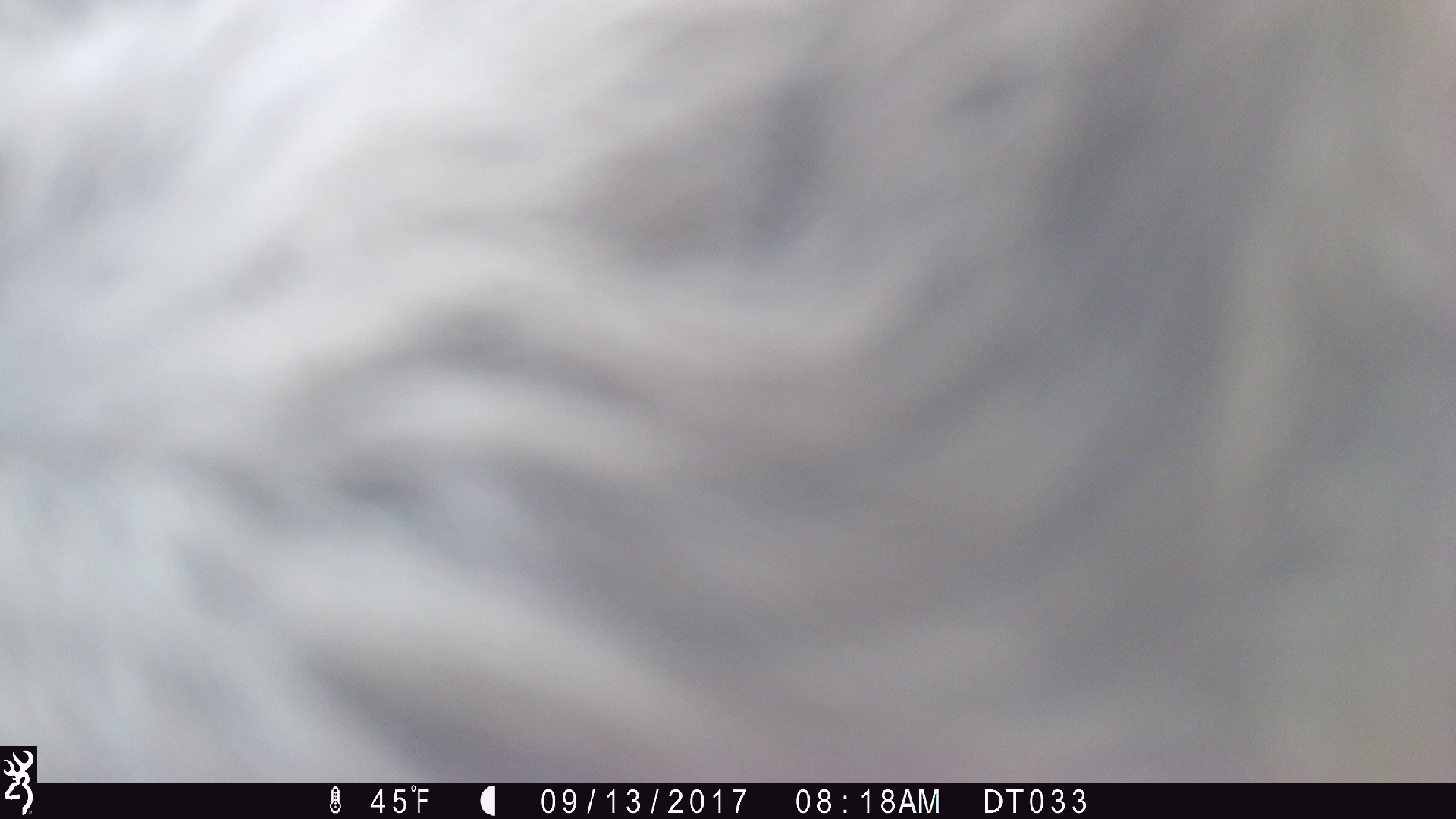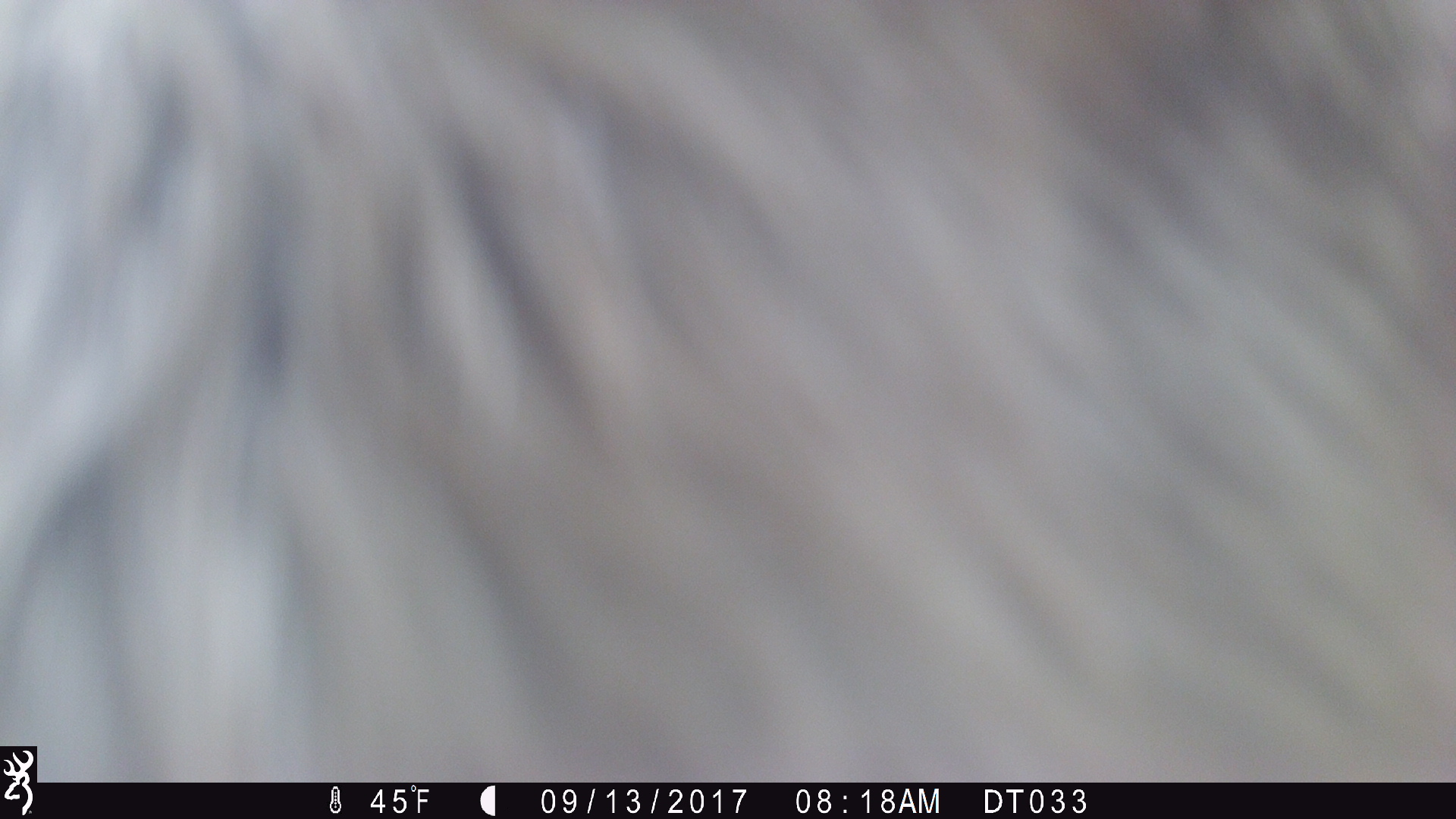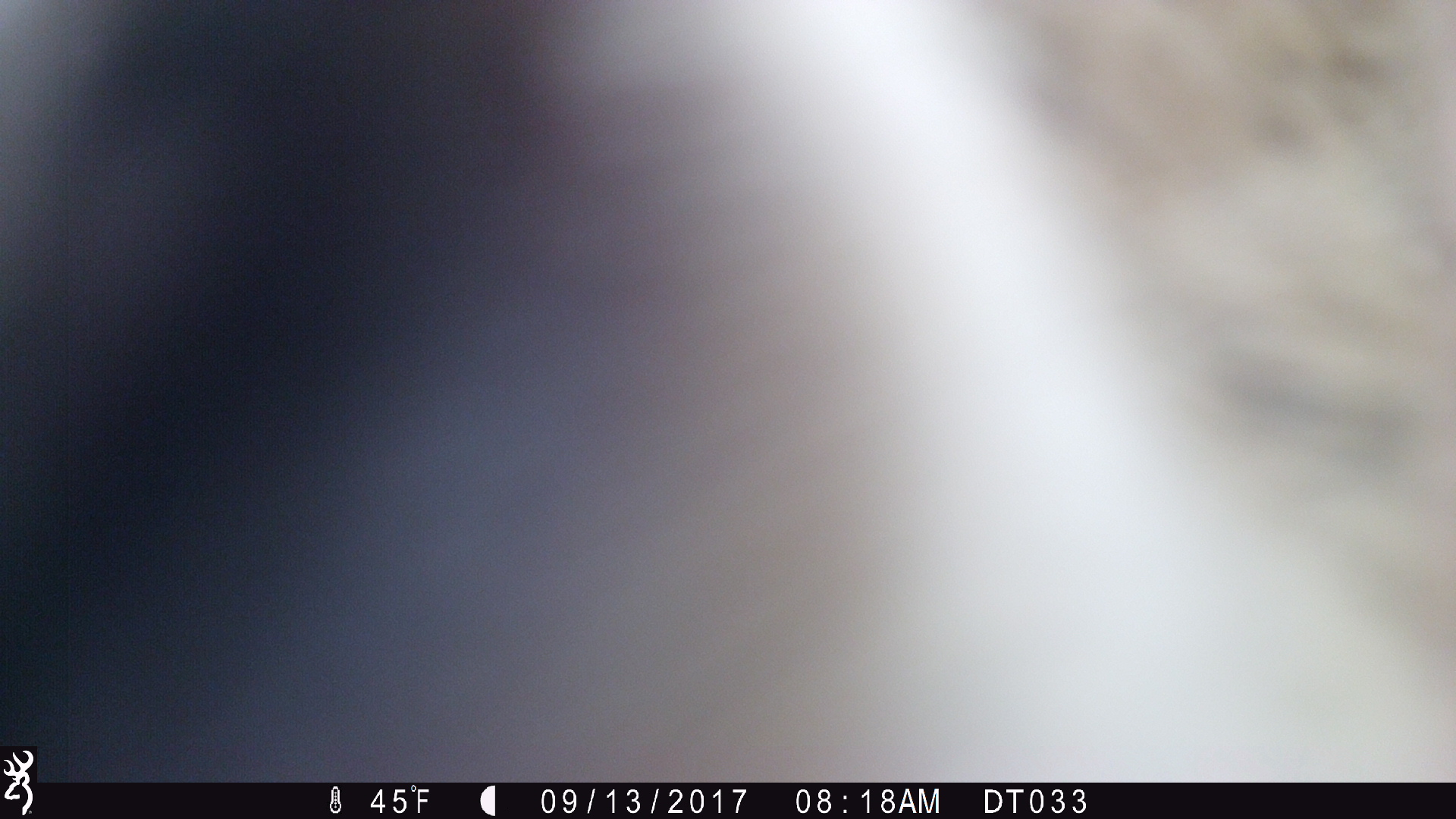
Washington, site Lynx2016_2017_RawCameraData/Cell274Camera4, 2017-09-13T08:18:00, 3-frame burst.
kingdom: Animalia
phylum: Chordata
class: Mammalia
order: Artiodactyla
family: Bovidae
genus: Bos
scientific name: Bos taurus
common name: domestic cattle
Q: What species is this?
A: Domestic cattle (Bos taurus).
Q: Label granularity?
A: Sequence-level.